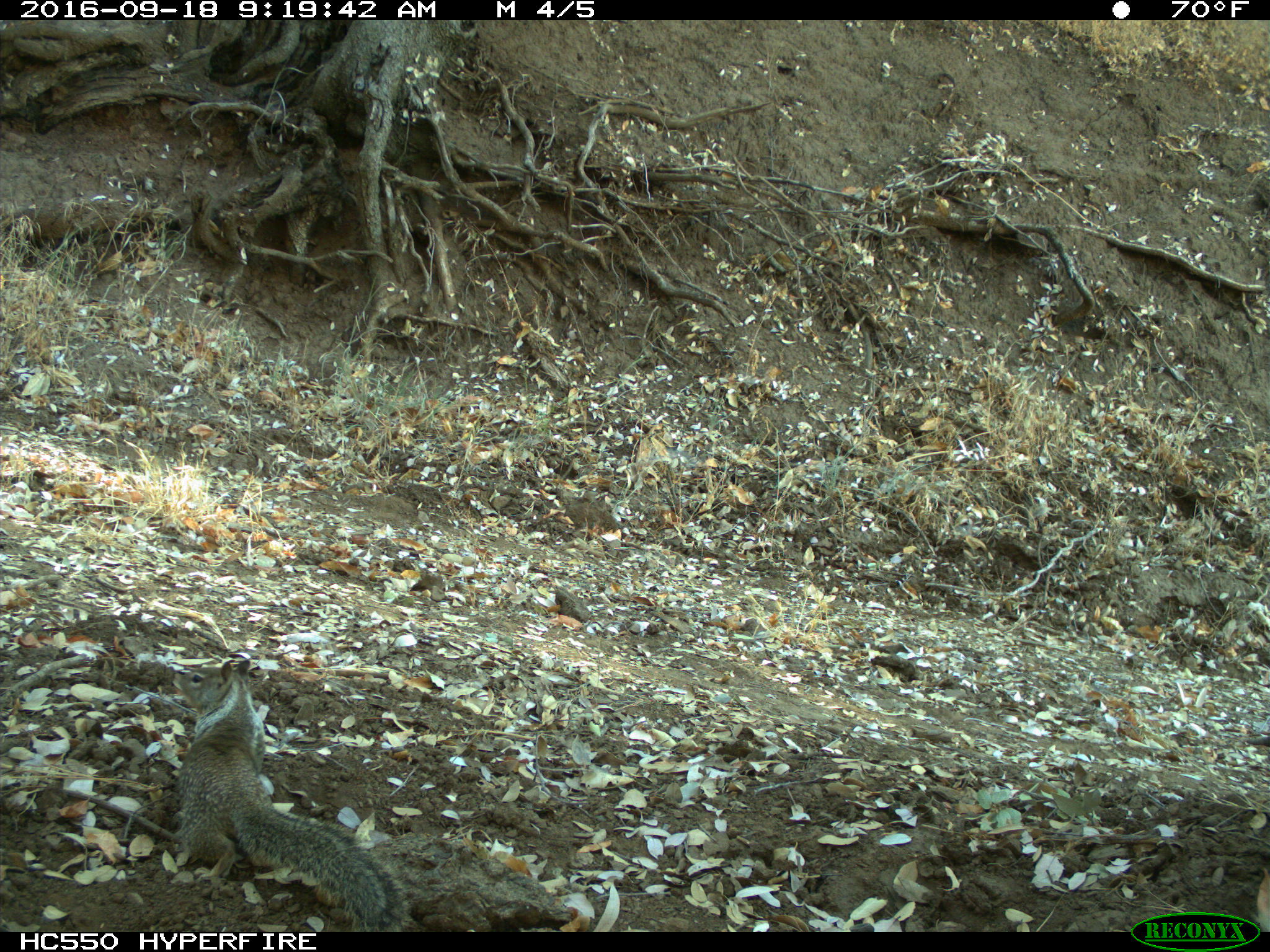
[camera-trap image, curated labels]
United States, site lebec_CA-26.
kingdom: Animalia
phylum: Chordata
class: Mammalia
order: Rodentia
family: Sciuridae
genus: Otospermophilus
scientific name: Otospermophilus beecheyi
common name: california ground squirrel